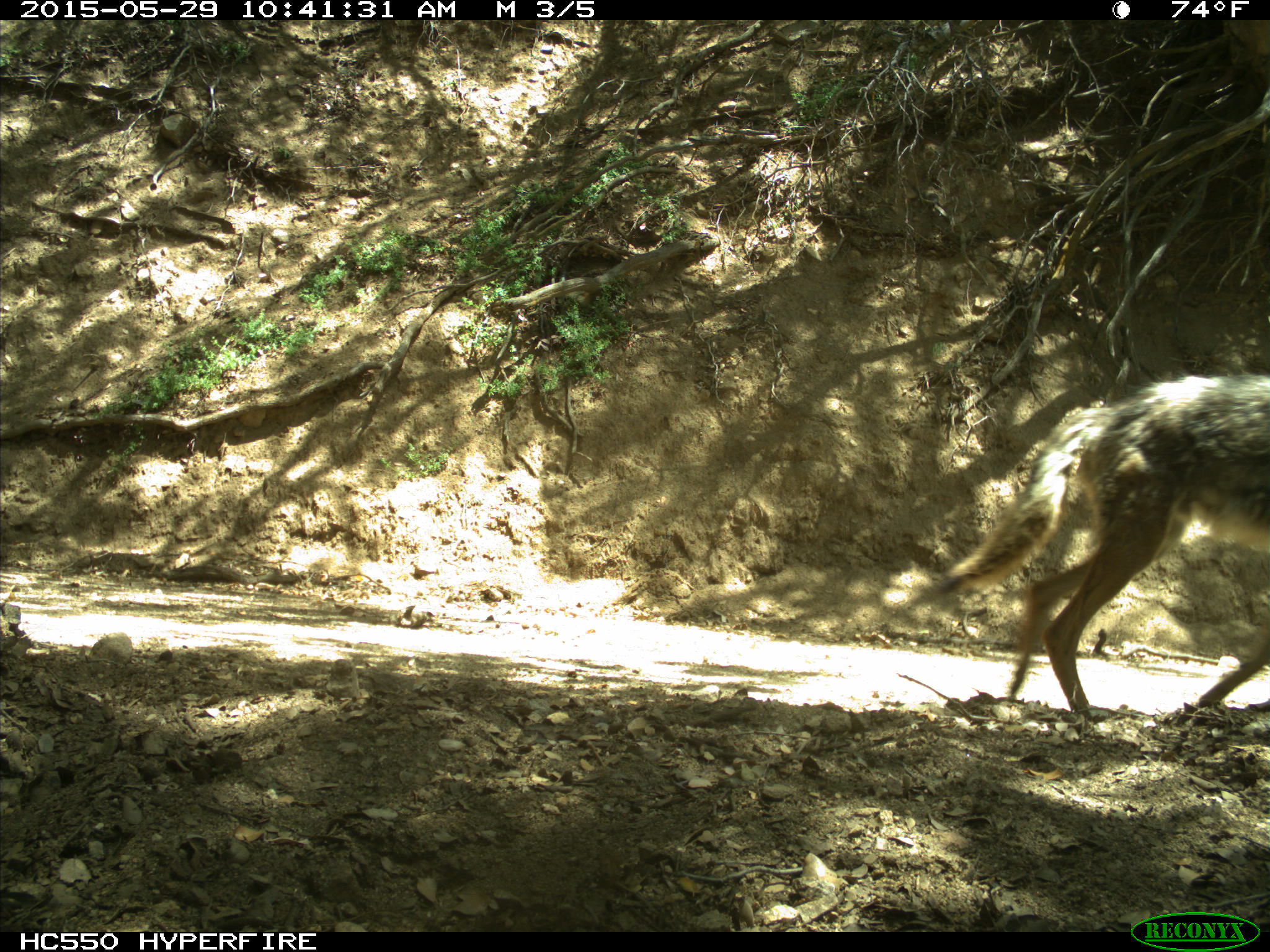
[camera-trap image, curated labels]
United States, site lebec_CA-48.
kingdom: Animalia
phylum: Chordata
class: Mammalia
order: Carnivora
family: Canidae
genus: Canis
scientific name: Canis latrans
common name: coyote